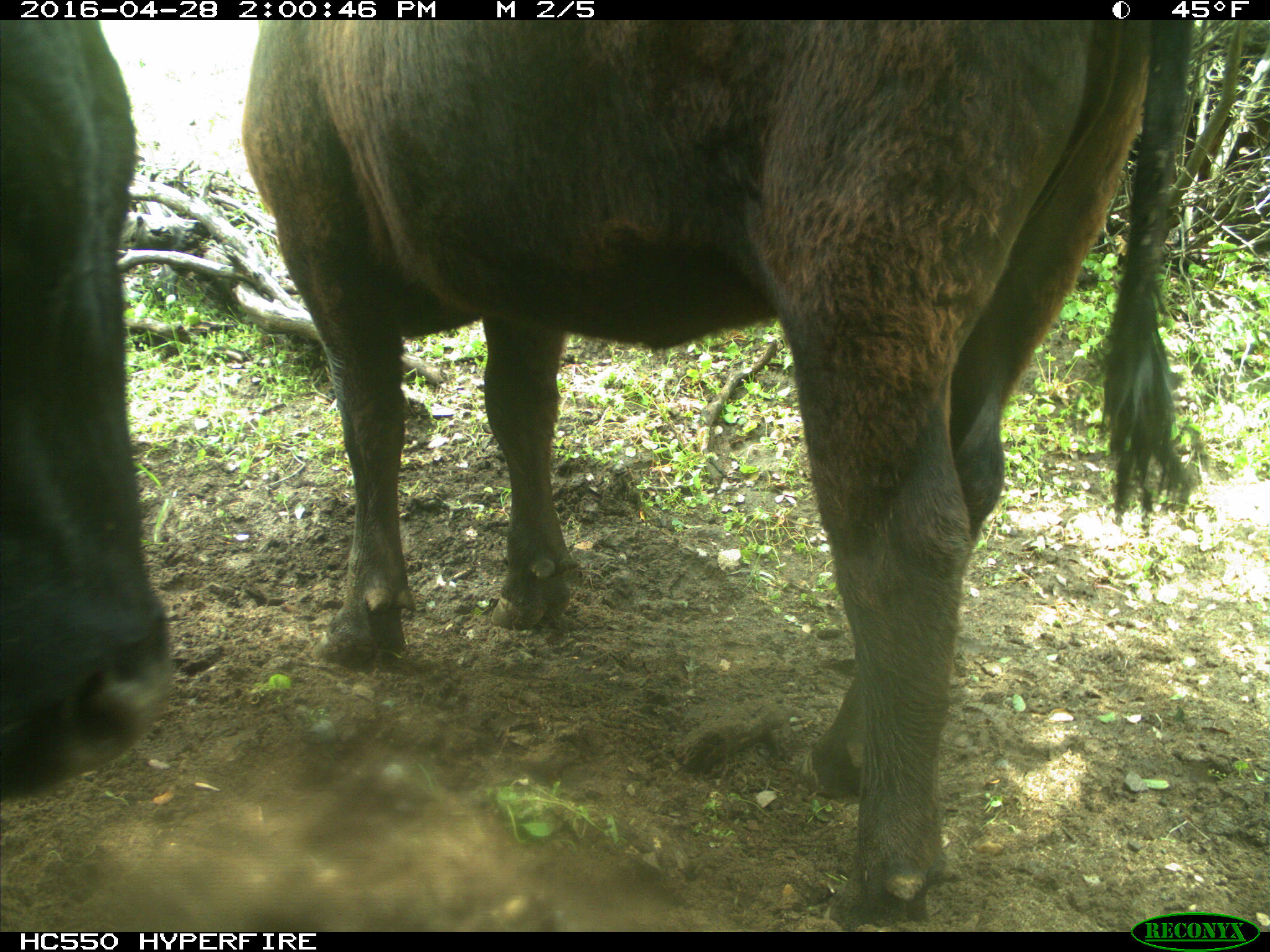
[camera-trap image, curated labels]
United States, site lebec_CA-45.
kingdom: Animalia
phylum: Chordata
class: Mammalia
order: Artiodactyla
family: Bovidae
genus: Bos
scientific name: Bos taurus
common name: domestic cow